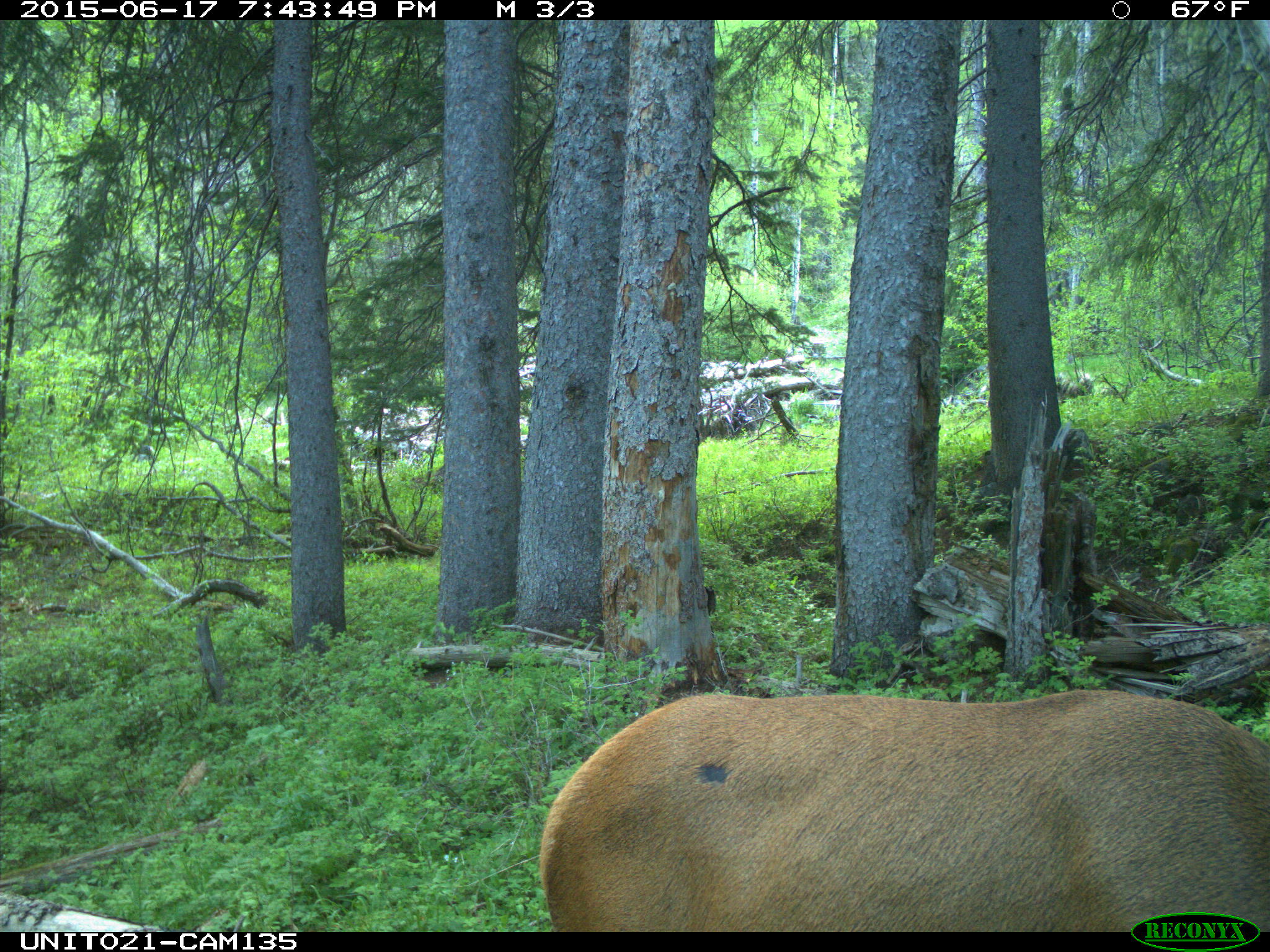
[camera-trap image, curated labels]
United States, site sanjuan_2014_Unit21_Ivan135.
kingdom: Animalia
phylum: Chordata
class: Mammalia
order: Artiodactyla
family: Cervidae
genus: Cervus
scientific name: Cervus elaphus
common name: red deer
Cervus elaphus (red deer).